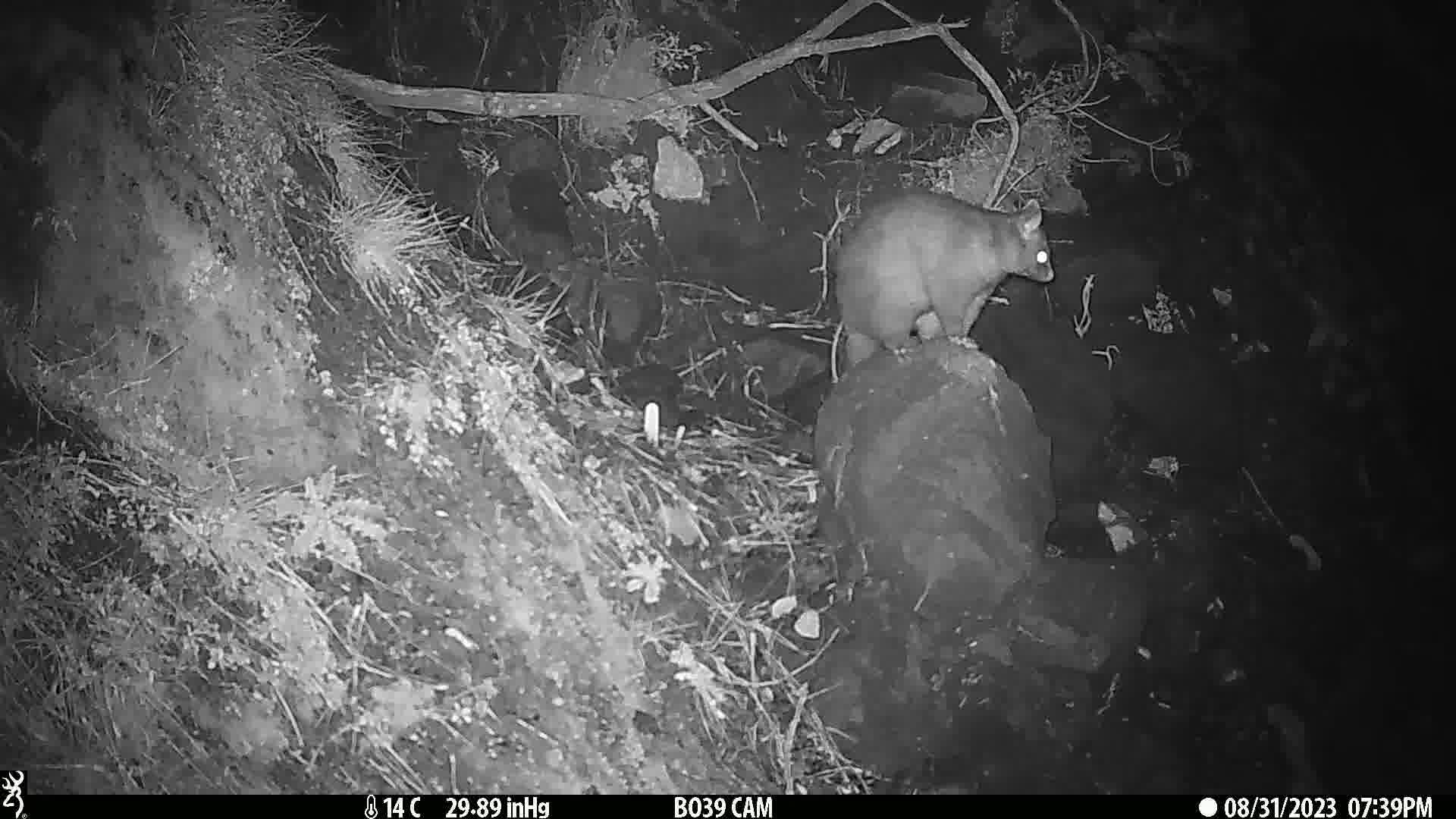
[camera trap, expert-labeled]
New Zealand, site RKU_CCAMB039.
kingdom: Animalia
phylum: Chordata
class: Mammalia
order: Diprotodontia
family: Phalangeridae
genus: Trichosurus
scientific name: Trichosurus vulpecula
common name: common brushtail possum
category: possum